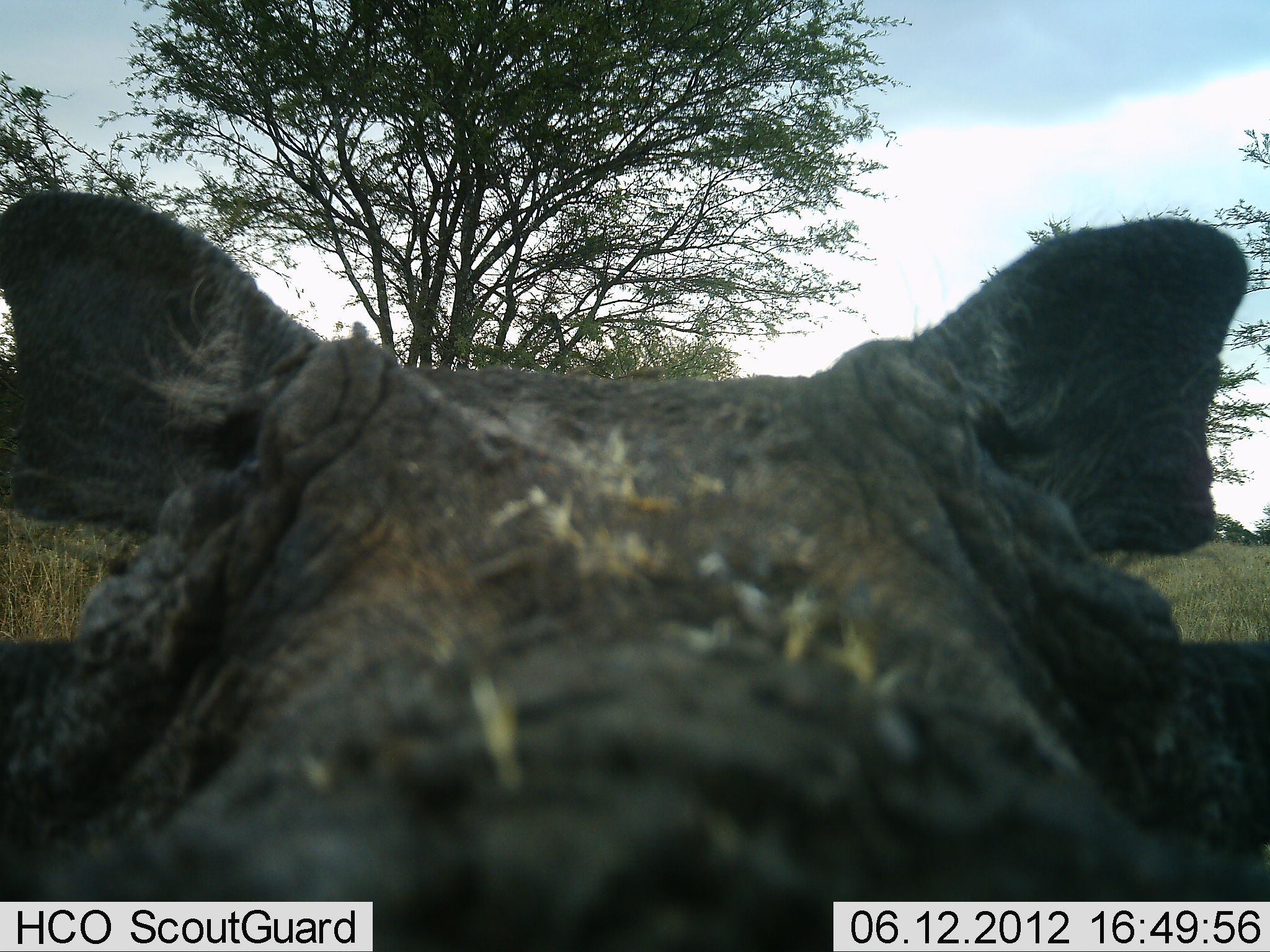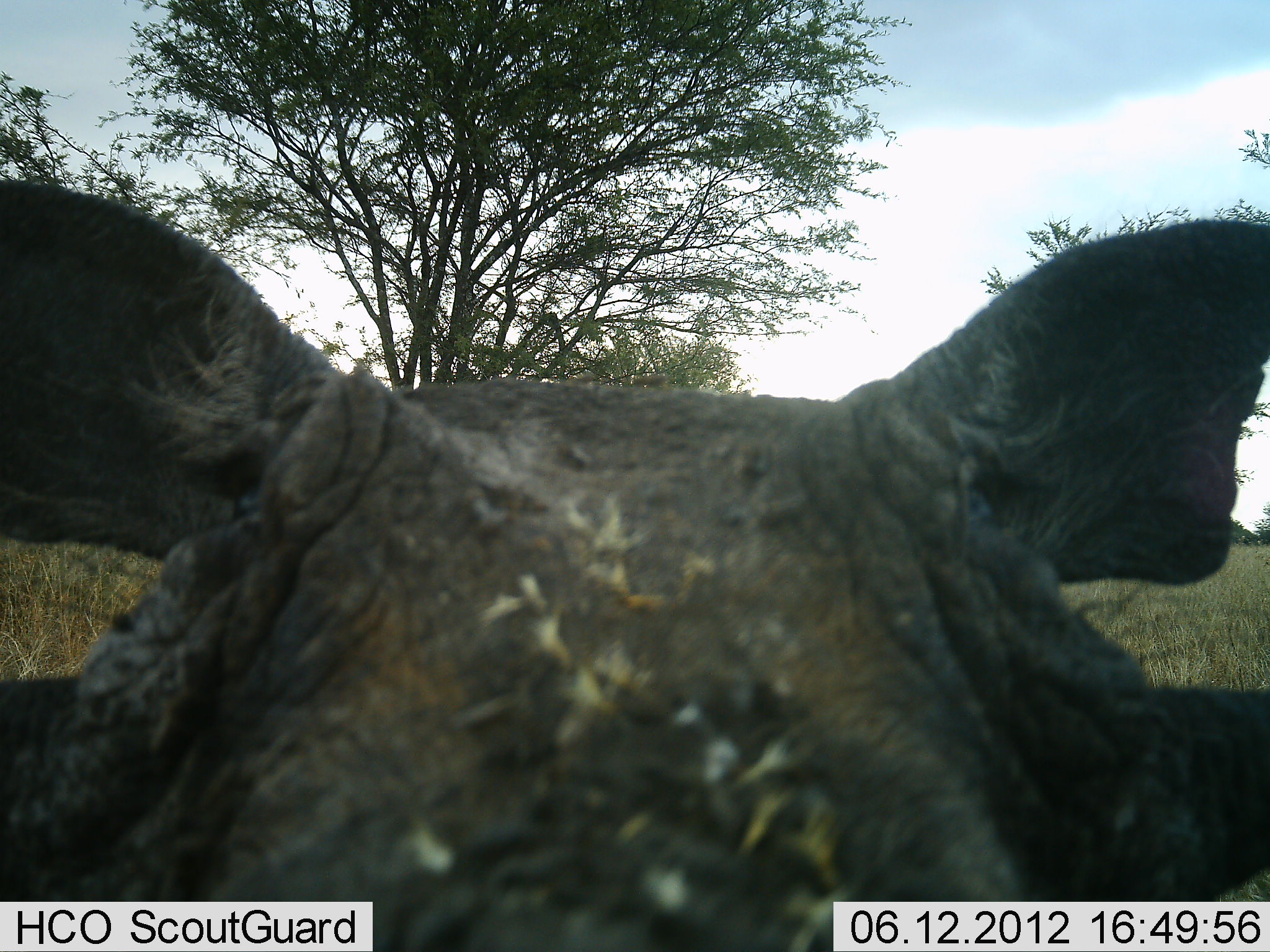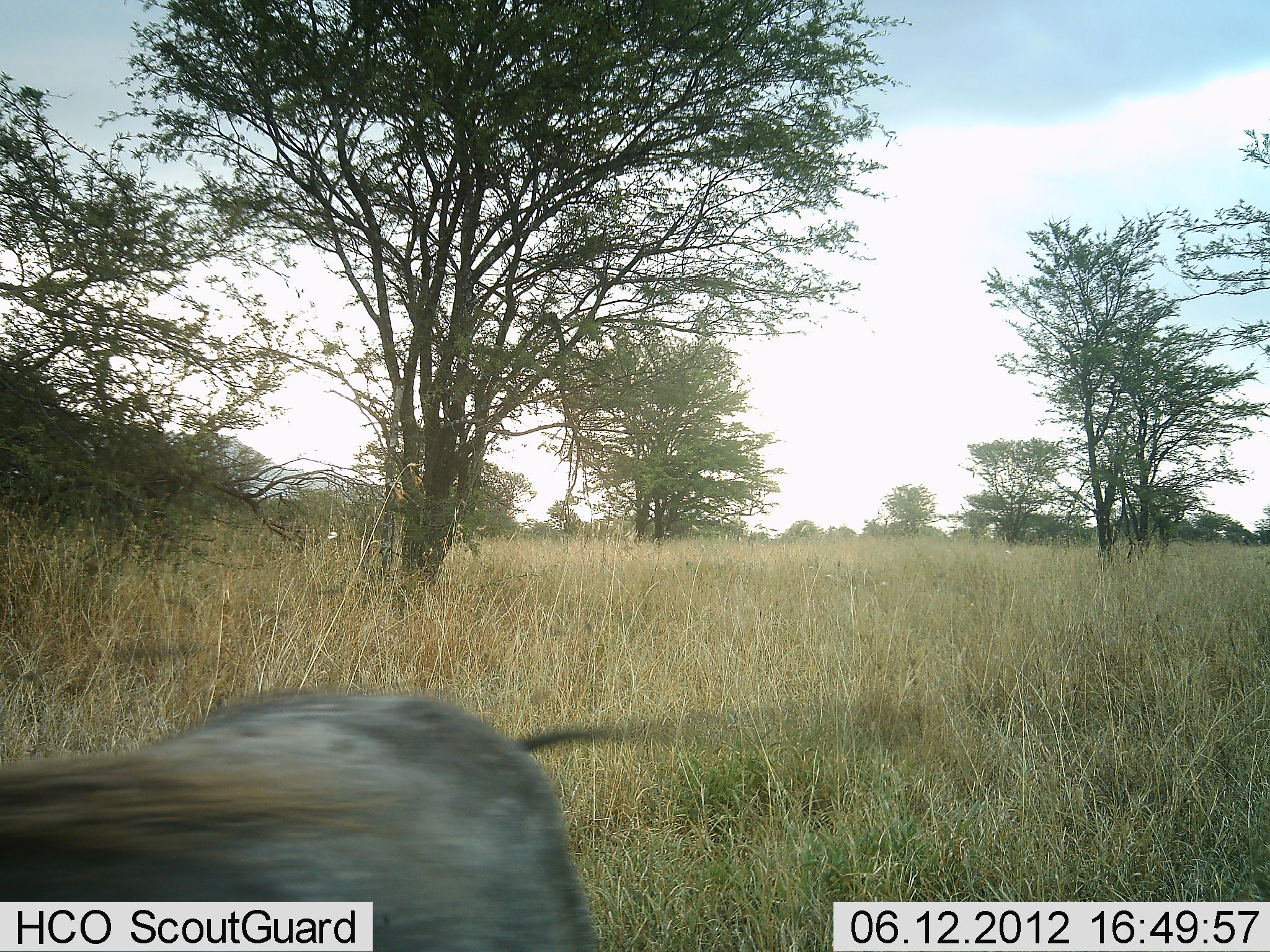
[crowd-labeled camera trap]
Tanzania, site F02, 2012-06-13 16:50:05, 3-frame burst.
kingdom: Animalia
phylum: Chordata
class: Mammalia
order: Artiodactyla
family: Suidae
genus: Phacochoerus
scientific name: Phacochoerus africanus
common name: warthog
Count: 1.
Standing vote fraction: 50%.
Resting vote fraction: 0%.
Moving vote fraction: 40%.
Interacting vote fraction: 30%.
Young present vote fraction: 0%.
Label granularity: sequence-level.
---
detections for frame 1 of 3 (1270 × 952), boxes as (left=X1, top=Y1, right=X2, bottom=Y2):
animal: (left=1, top=188, right=1270, bottom=952)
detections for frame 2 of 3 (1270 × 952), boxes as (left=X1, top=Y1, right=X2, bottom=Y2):
animal: (left=1, top=166, right=1270, bottom=951)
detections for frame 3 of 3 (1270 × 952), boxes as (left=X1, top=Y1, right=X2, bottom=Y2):
animal: (left=0, top=687, right=636, bottom=952)